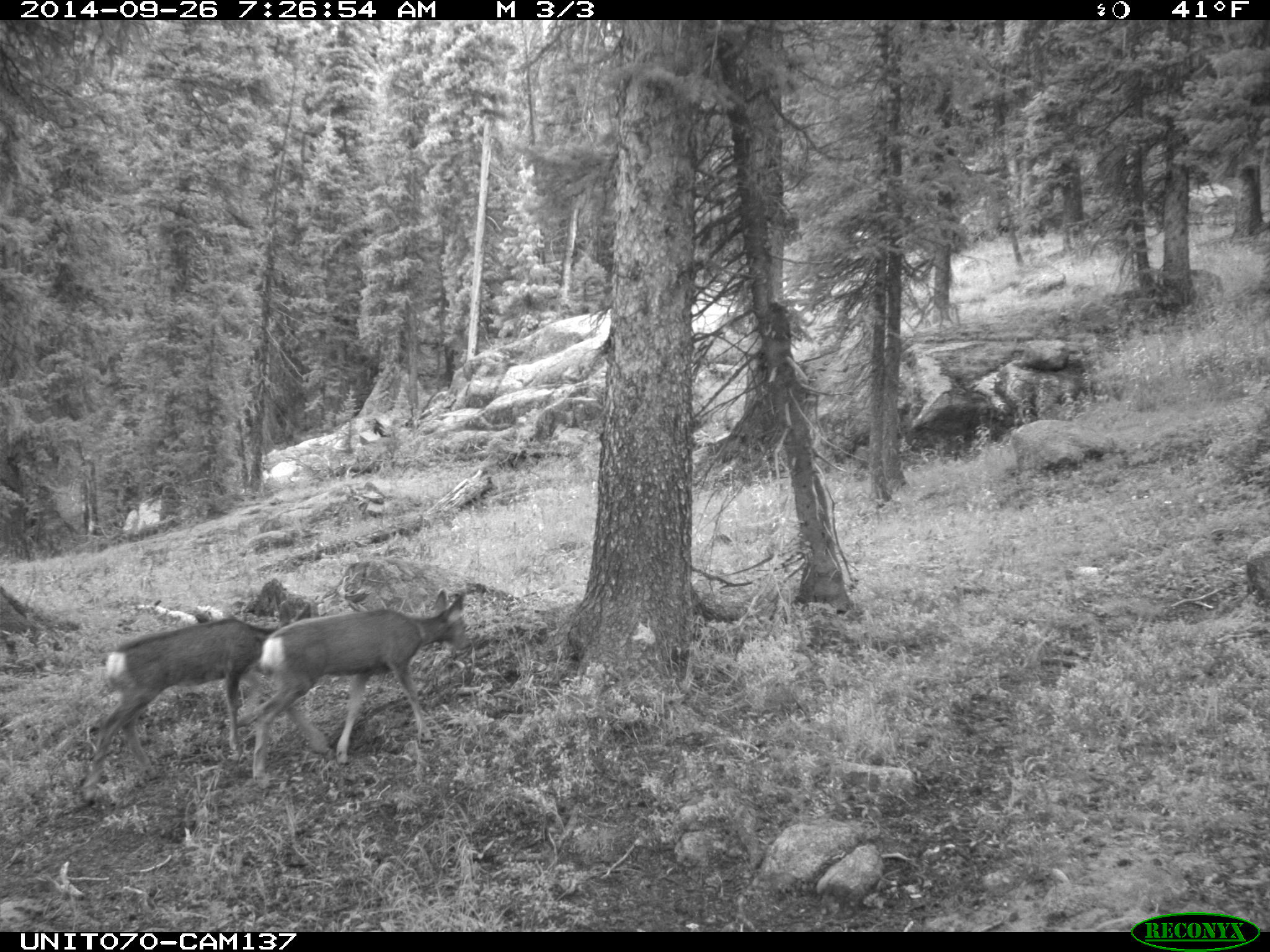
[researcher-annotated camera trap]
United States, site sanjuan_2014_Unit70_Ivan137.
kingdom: Animalia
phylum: Chordata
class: Mammalia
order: Artiodactyla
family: Cervidae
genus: Odocoileus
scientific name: Odocoileus hemionus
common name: mule deer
Odocoileus hemionus (mule deer).